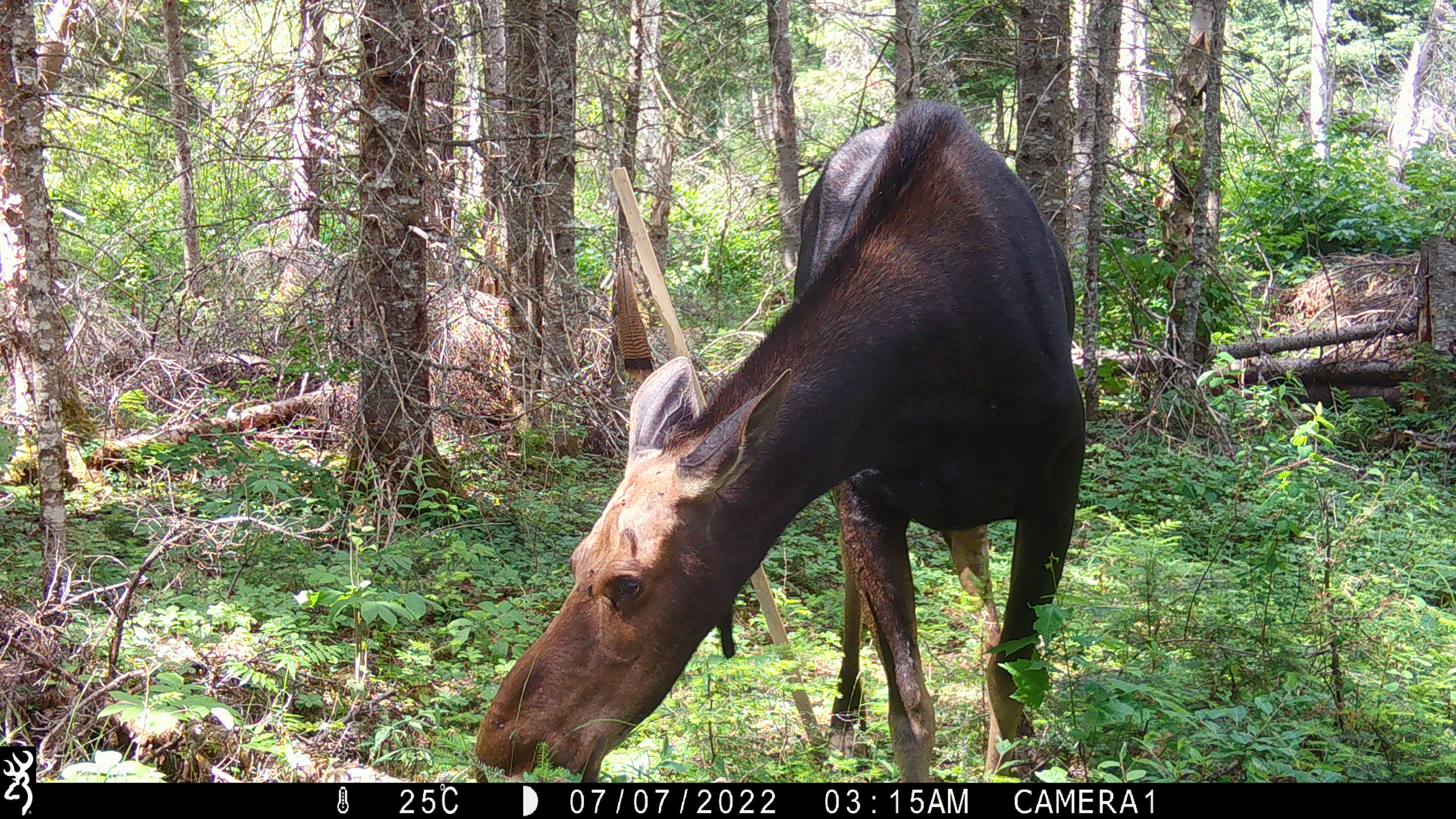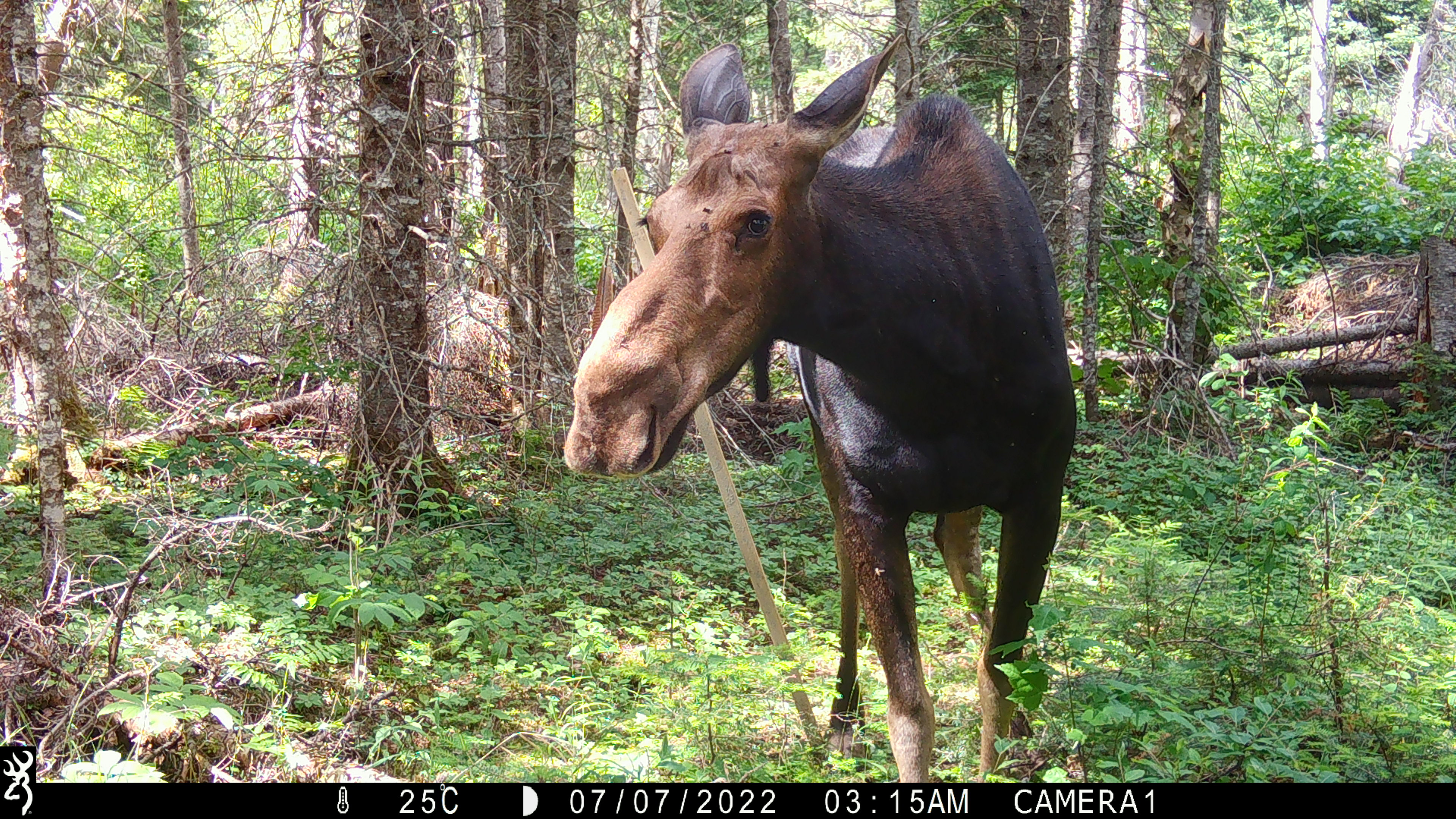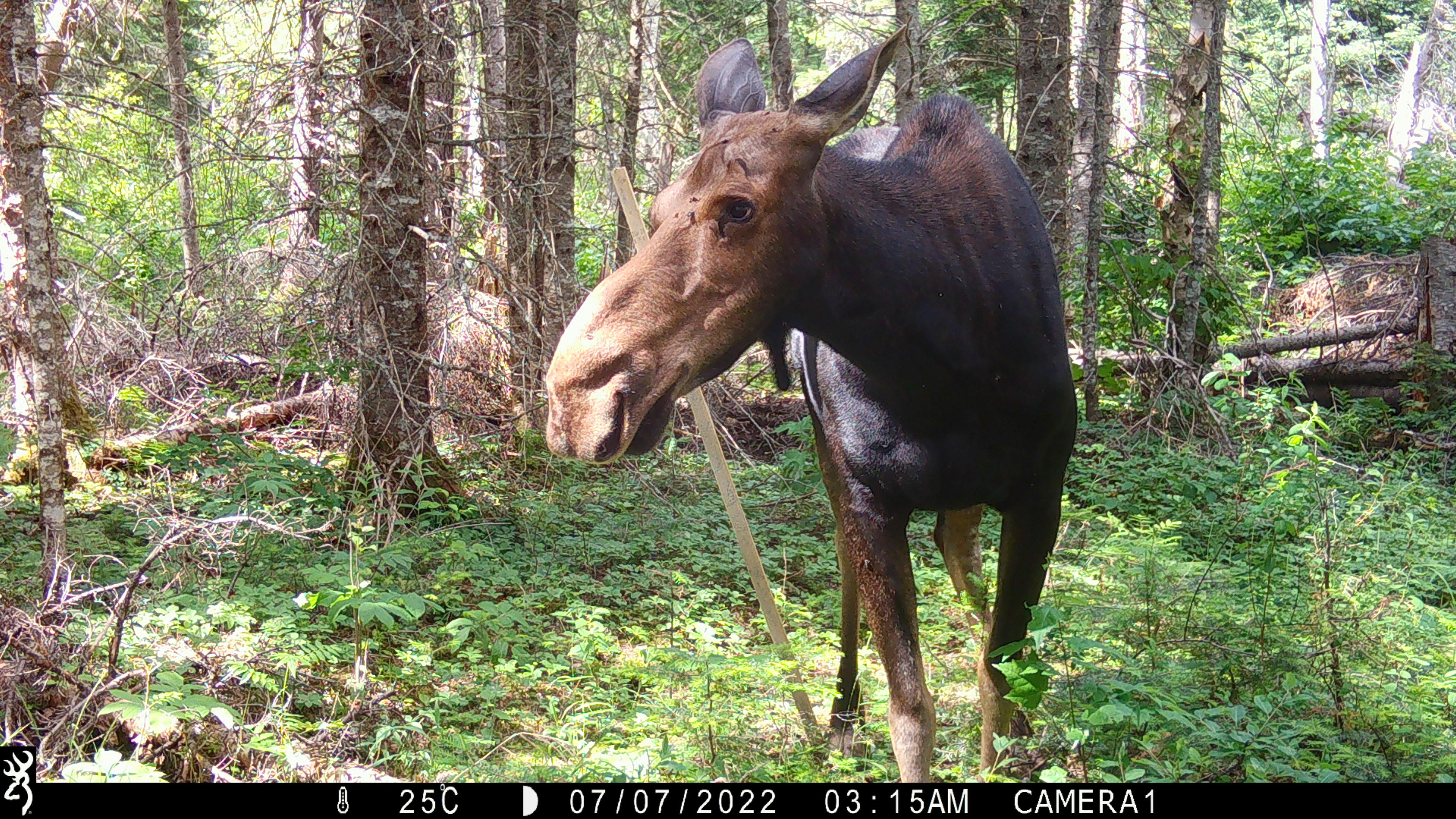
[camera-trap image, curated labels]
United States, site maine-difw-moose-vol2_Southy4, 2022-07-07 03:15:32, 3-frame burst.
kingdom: Animalia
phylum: Chordata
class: Mammalia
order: Artiodactyla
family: Cervidae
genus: Alces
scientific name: Alces alces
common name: moose